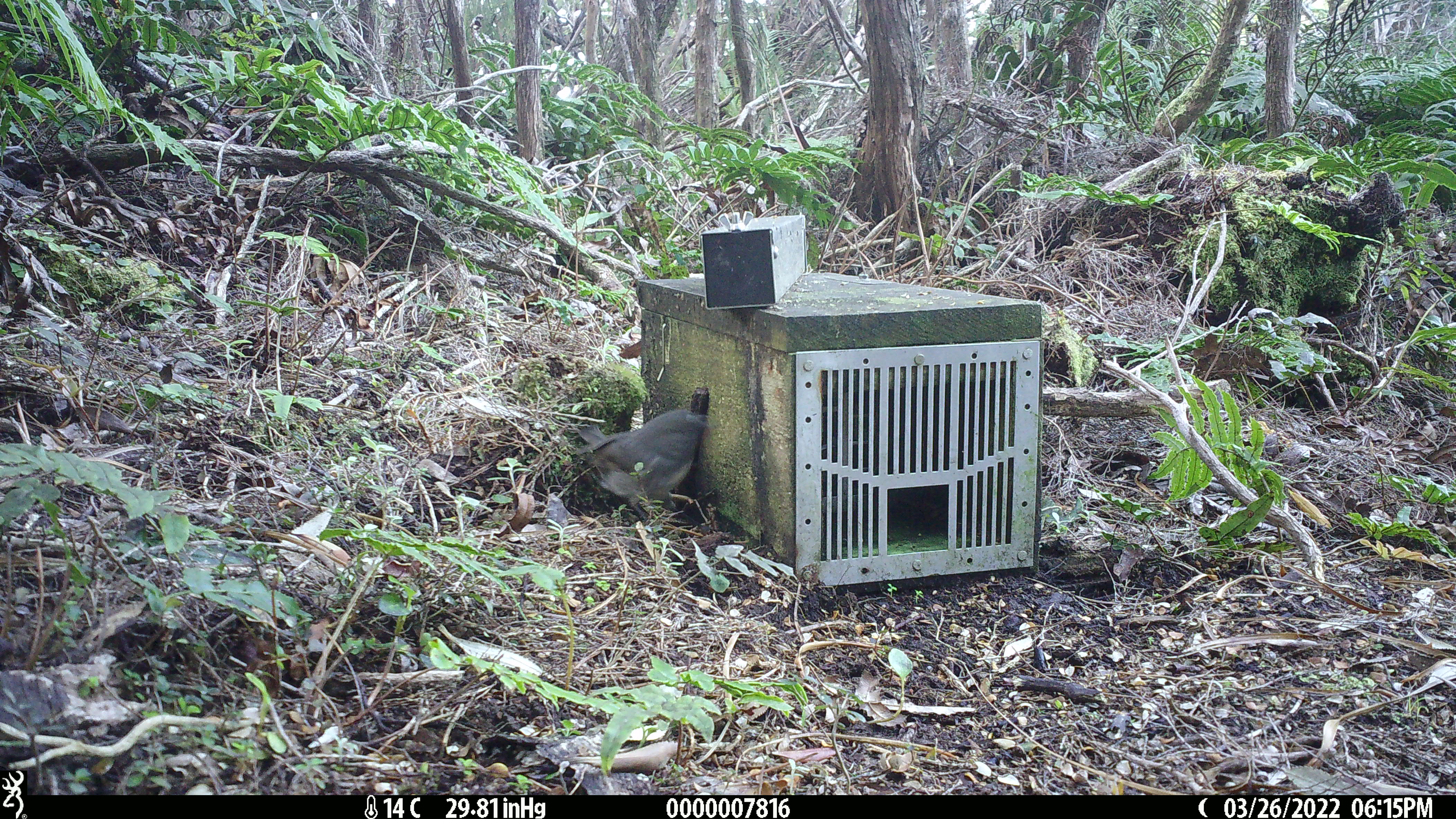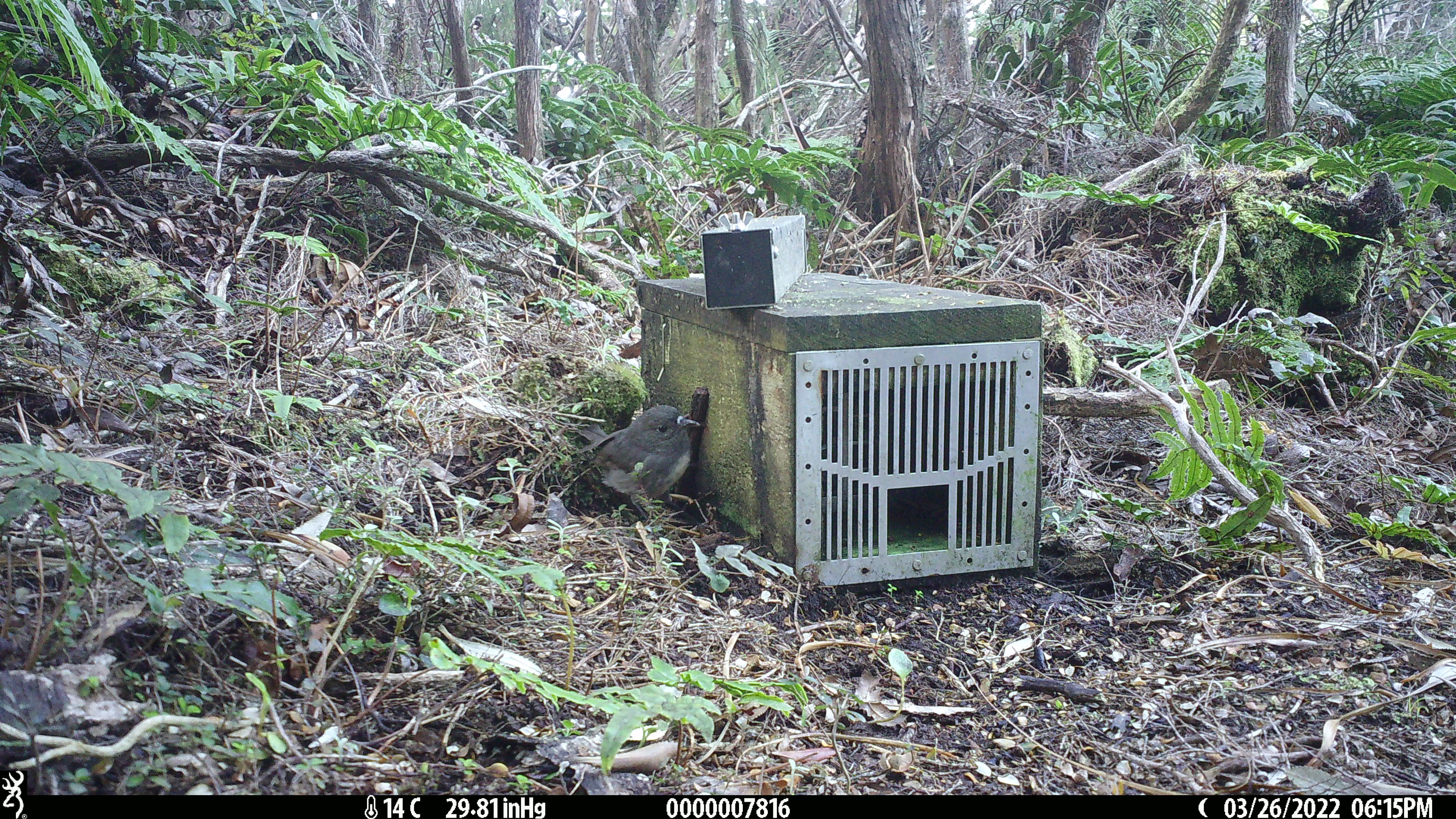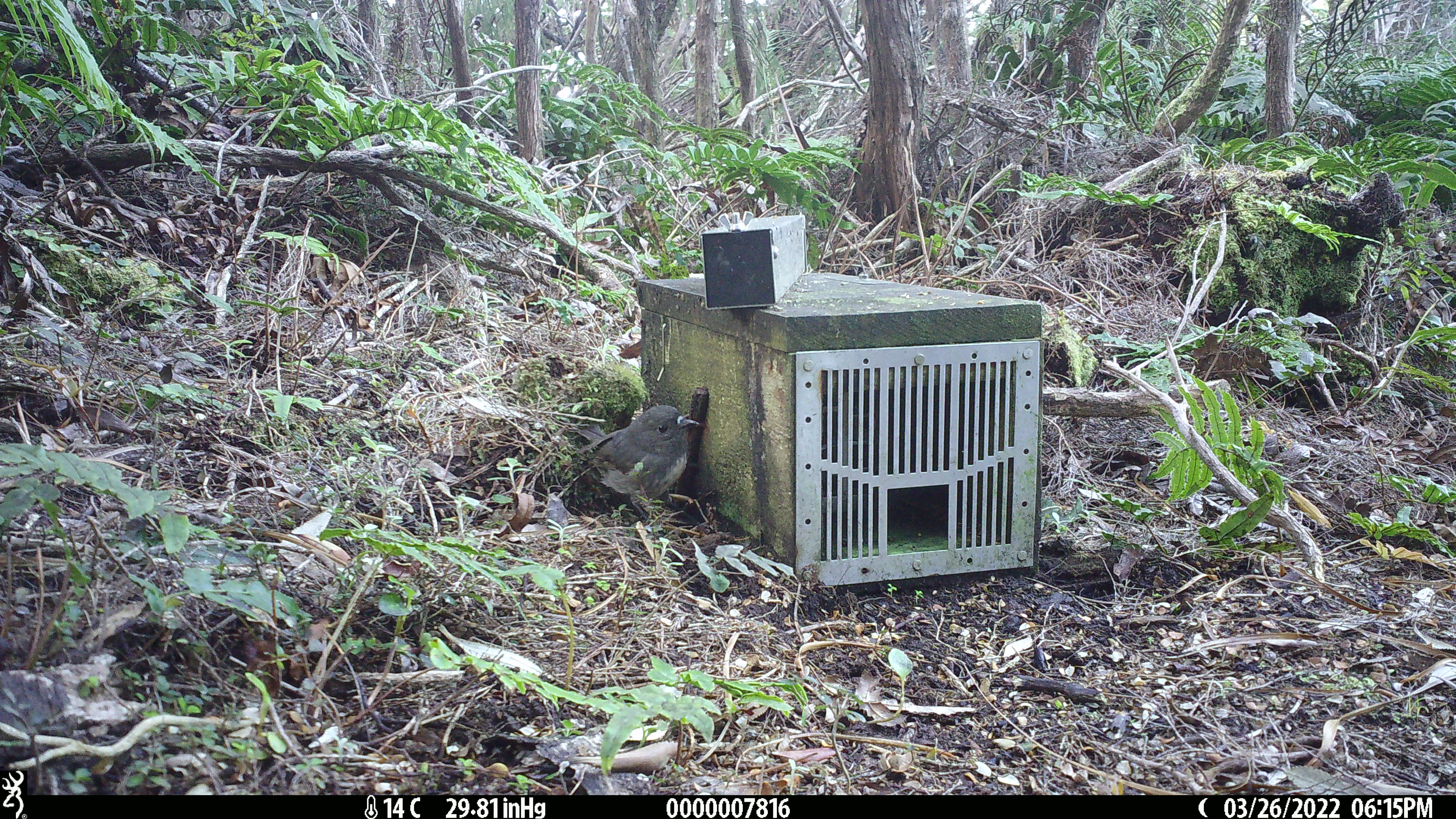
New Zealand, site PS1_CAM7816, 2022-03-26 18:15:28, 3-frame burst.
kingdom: Animalia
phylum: Chordata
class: Aves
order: Passeriformes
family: Petroicidae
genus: Petroica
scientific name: Petroica australis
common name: new zealand robin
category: robin